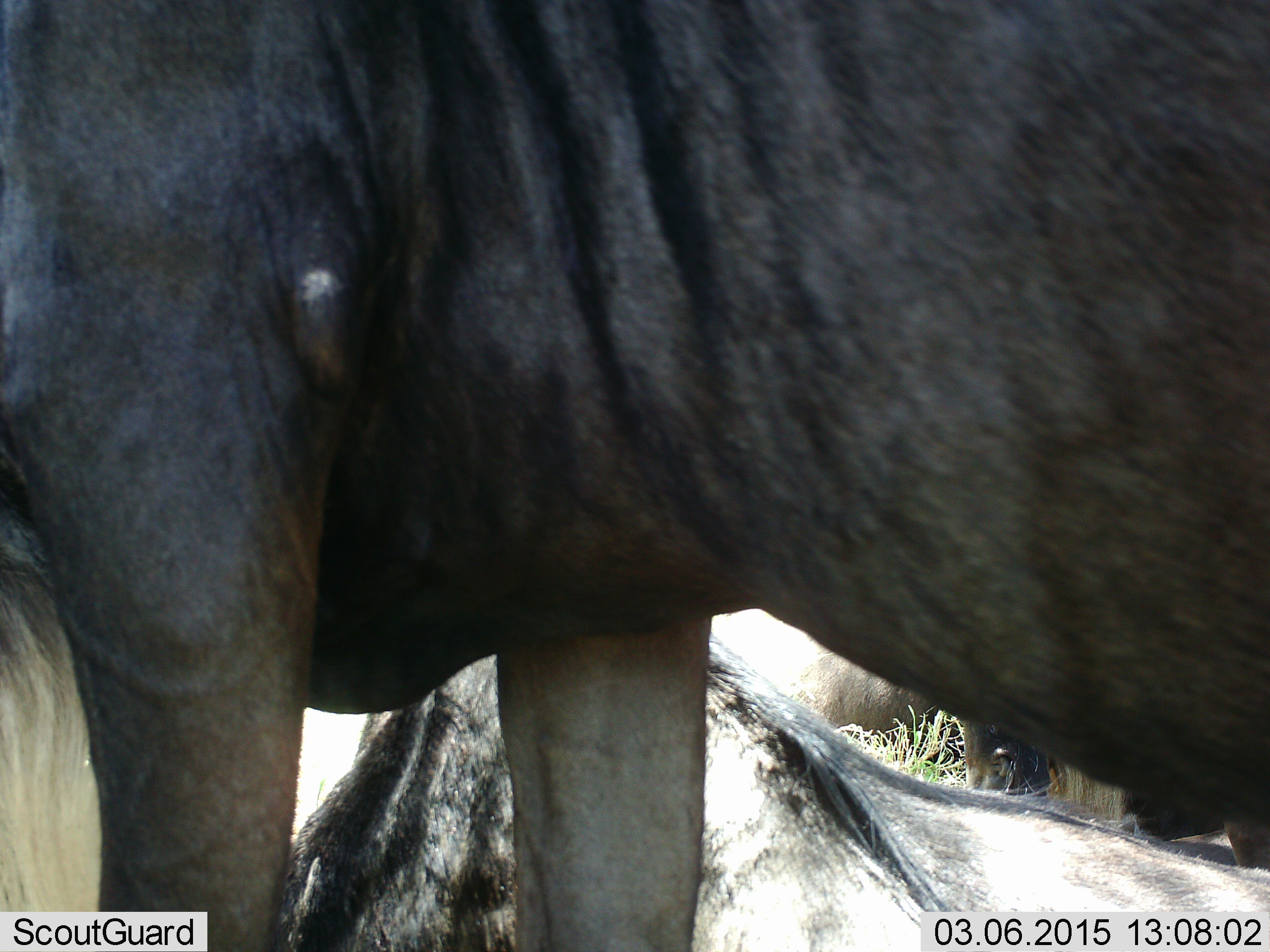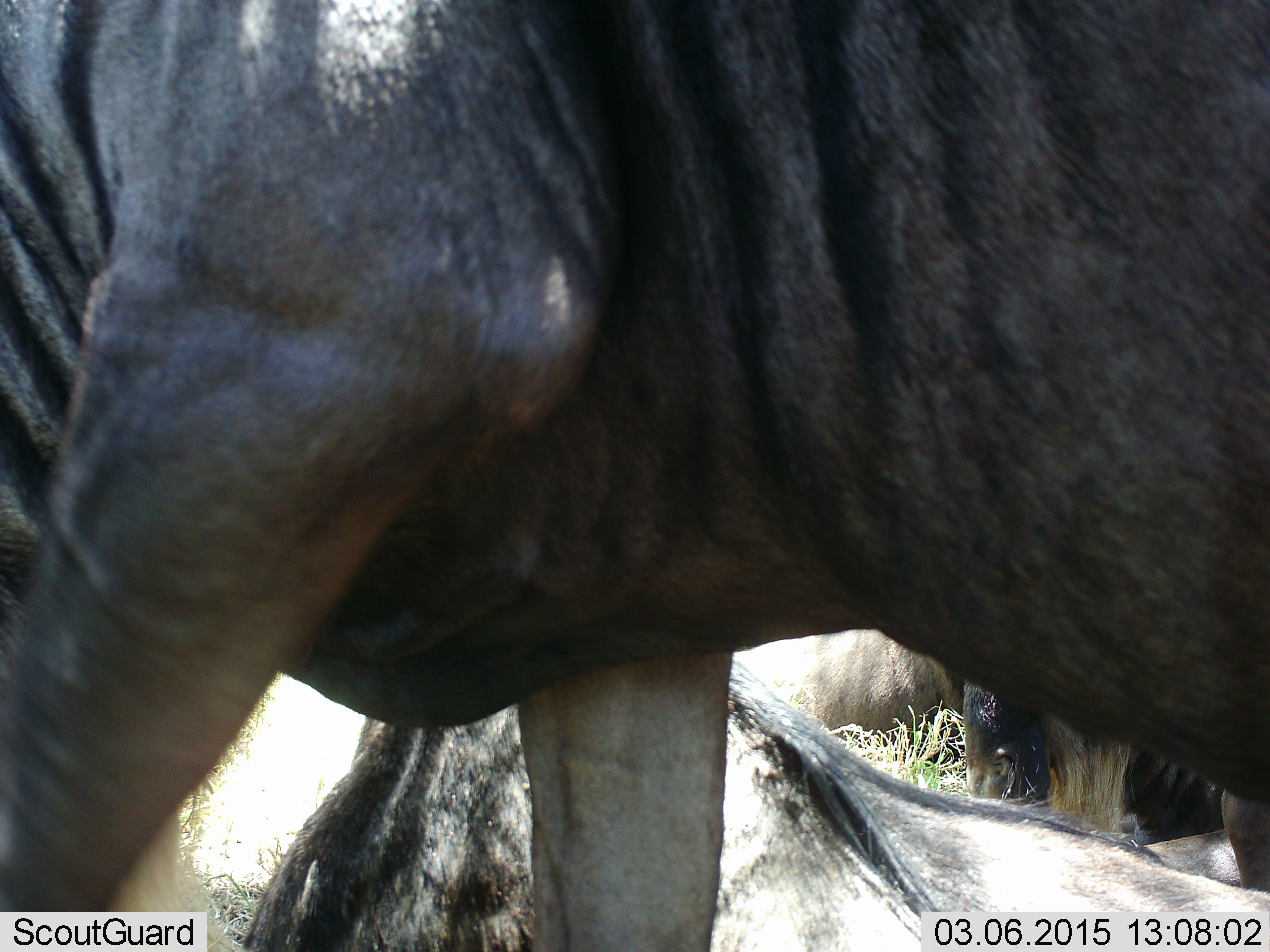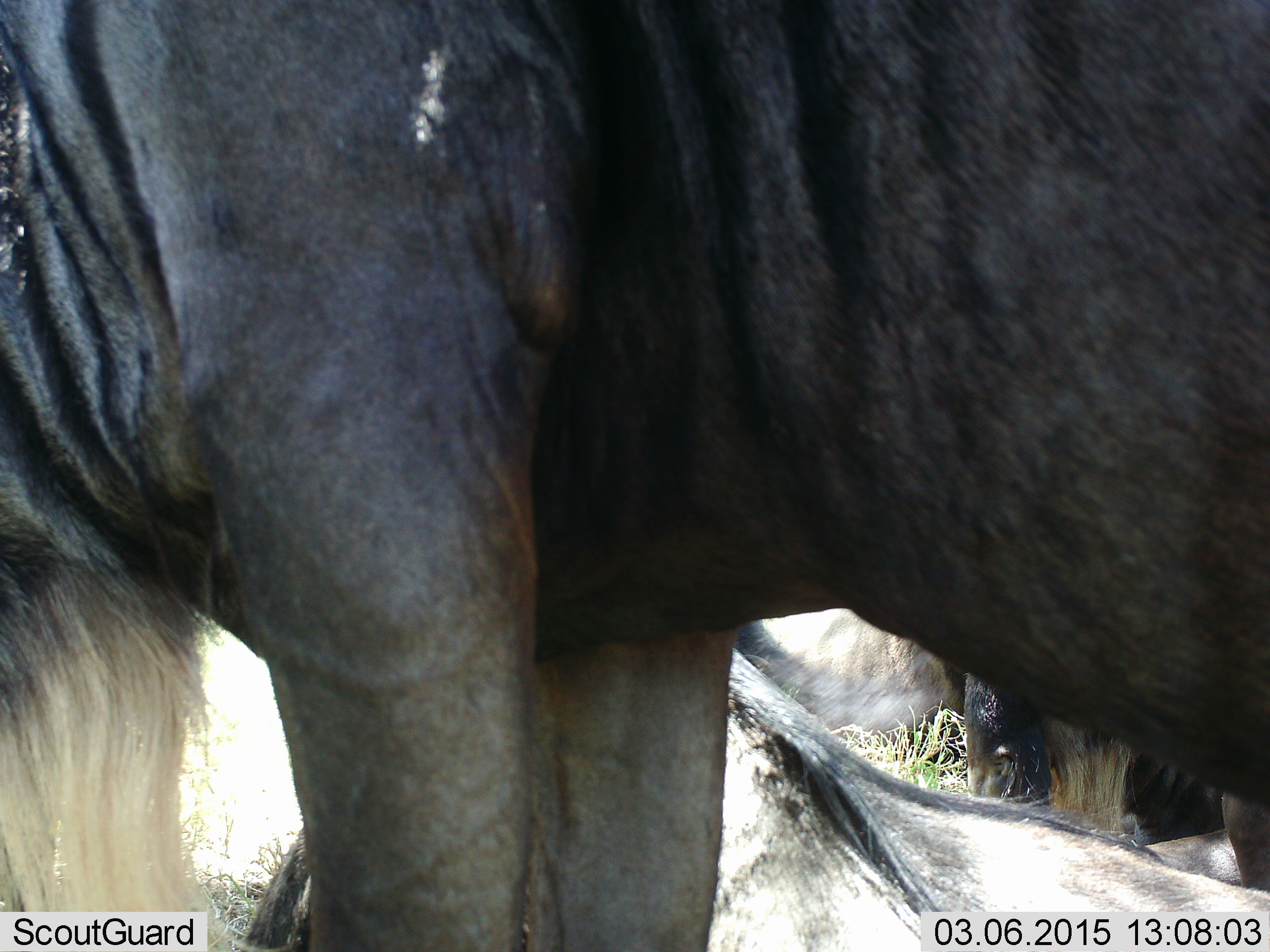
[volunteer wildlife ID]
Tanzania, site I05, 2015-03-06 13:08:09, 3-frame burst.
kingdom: Animalia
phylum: Chordata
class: Mammalia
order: Artiodactyla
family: Bovidae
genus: Connochaetes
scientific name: Connochaetes taurinus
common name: blue wildebeest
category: wildebeest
Wildebeest (blue wildebeest) (Connochaetes taurinus), count 3. Behavior (volunteer vote fractions): standing 90%, resting 90%, moving 20%, interacting 0%. Young present (vote fraction): 0%. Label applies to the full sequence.